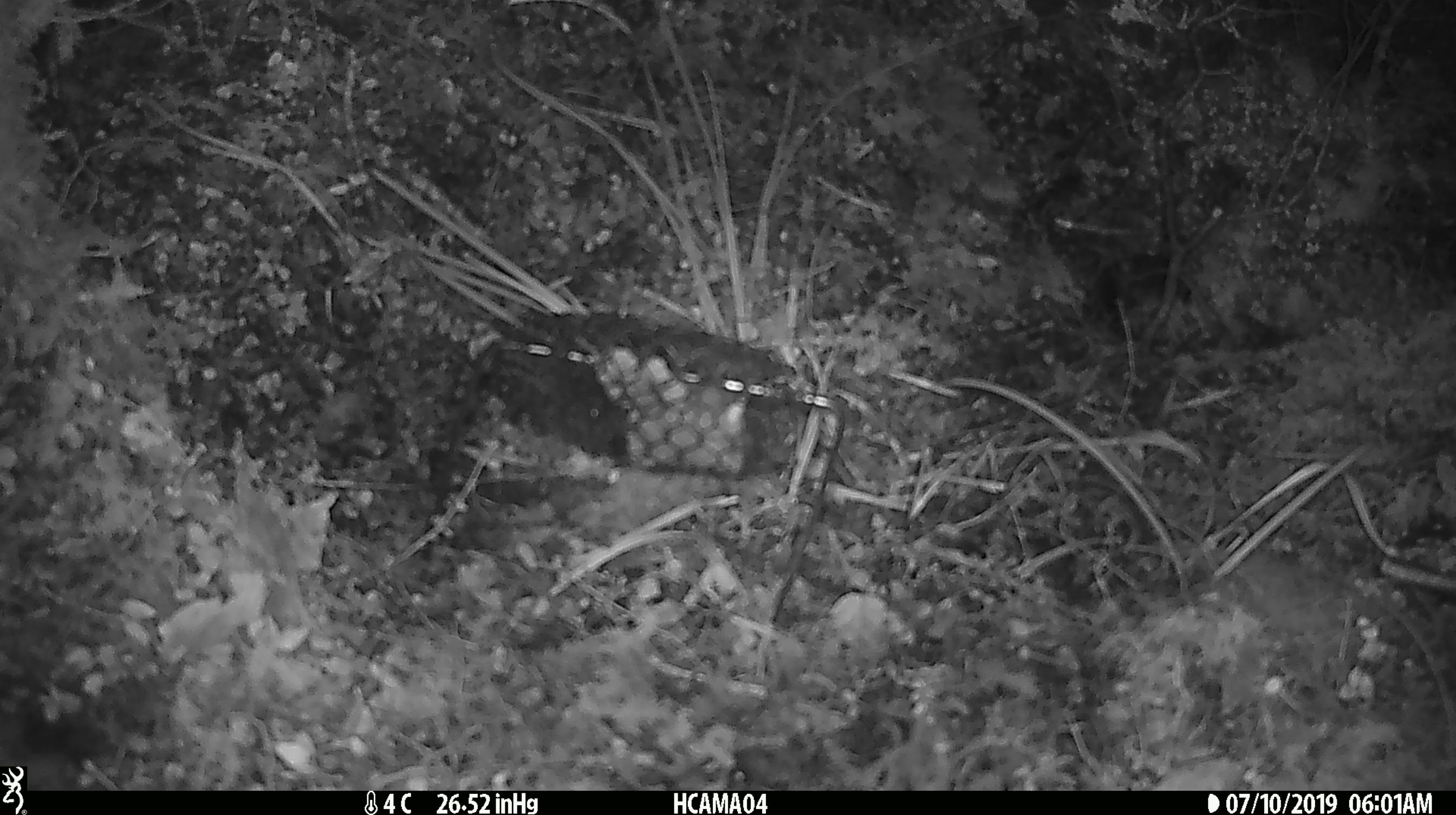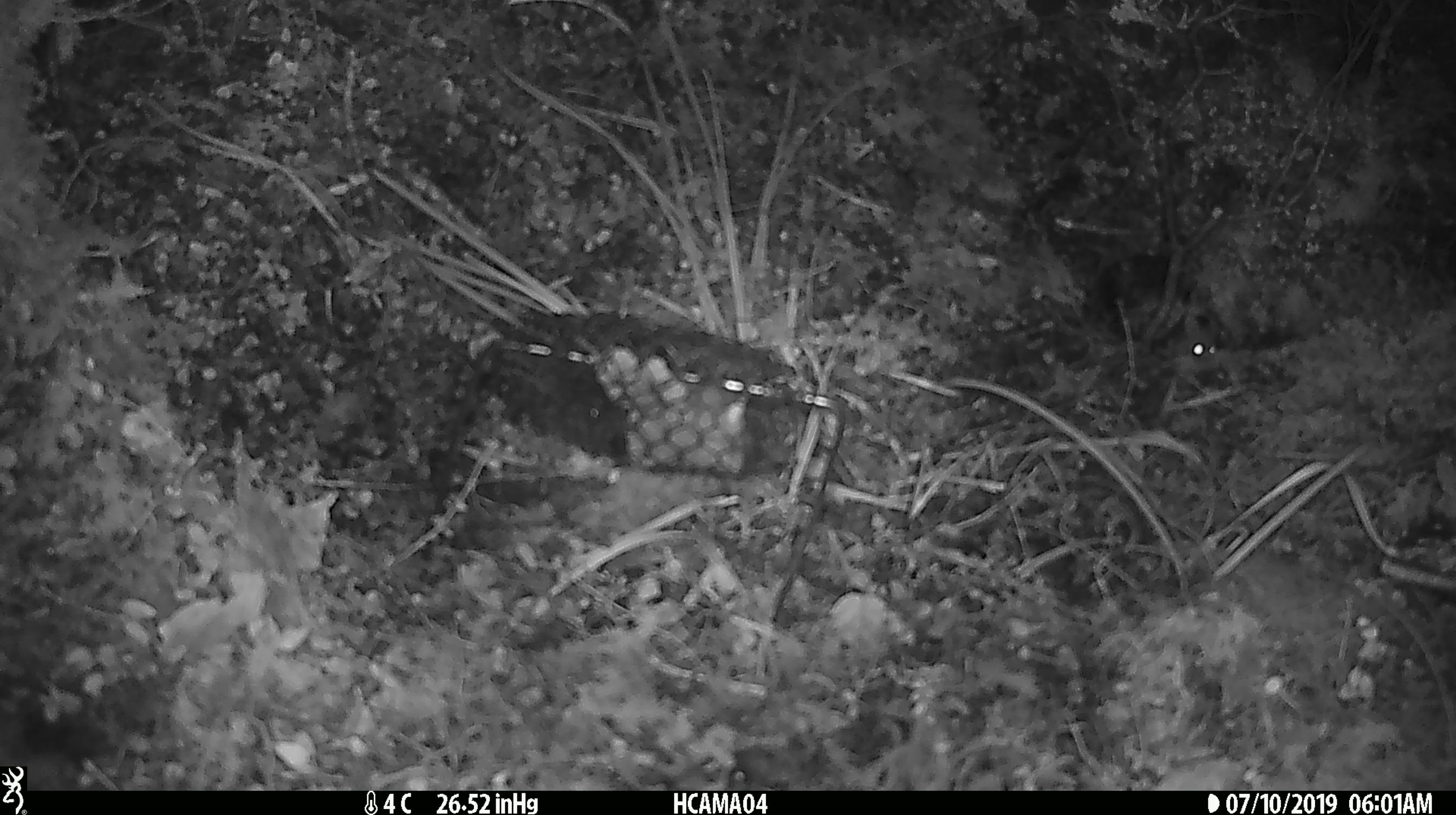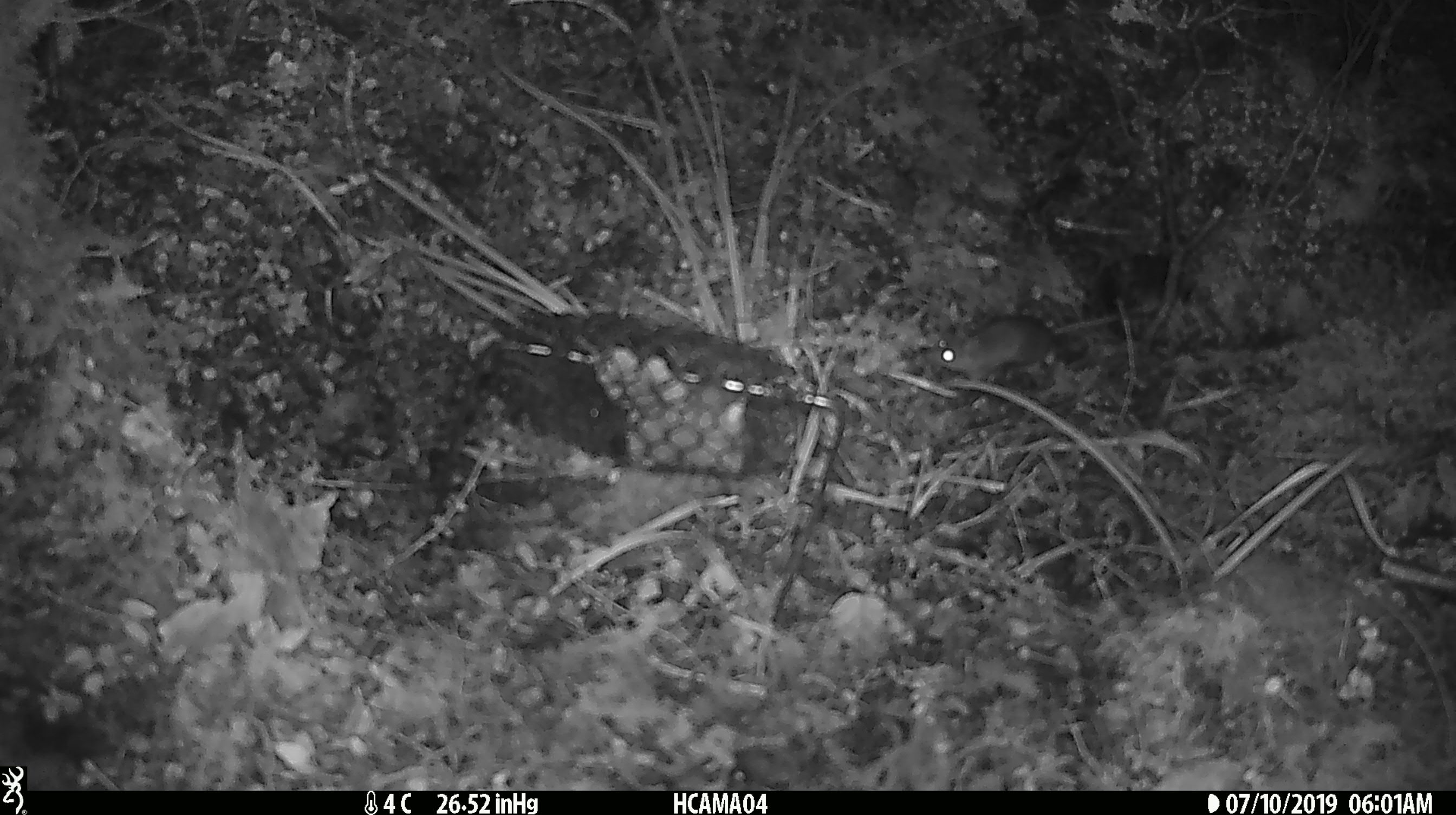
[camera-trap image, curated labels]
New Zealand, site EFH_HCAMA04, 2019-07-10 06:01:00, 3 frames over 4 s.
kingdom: Animalia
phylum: Chordata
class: Mammalia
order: Rodentia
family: Muridae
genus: Mus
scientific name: Mus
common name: mouse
Mouse (Mus).